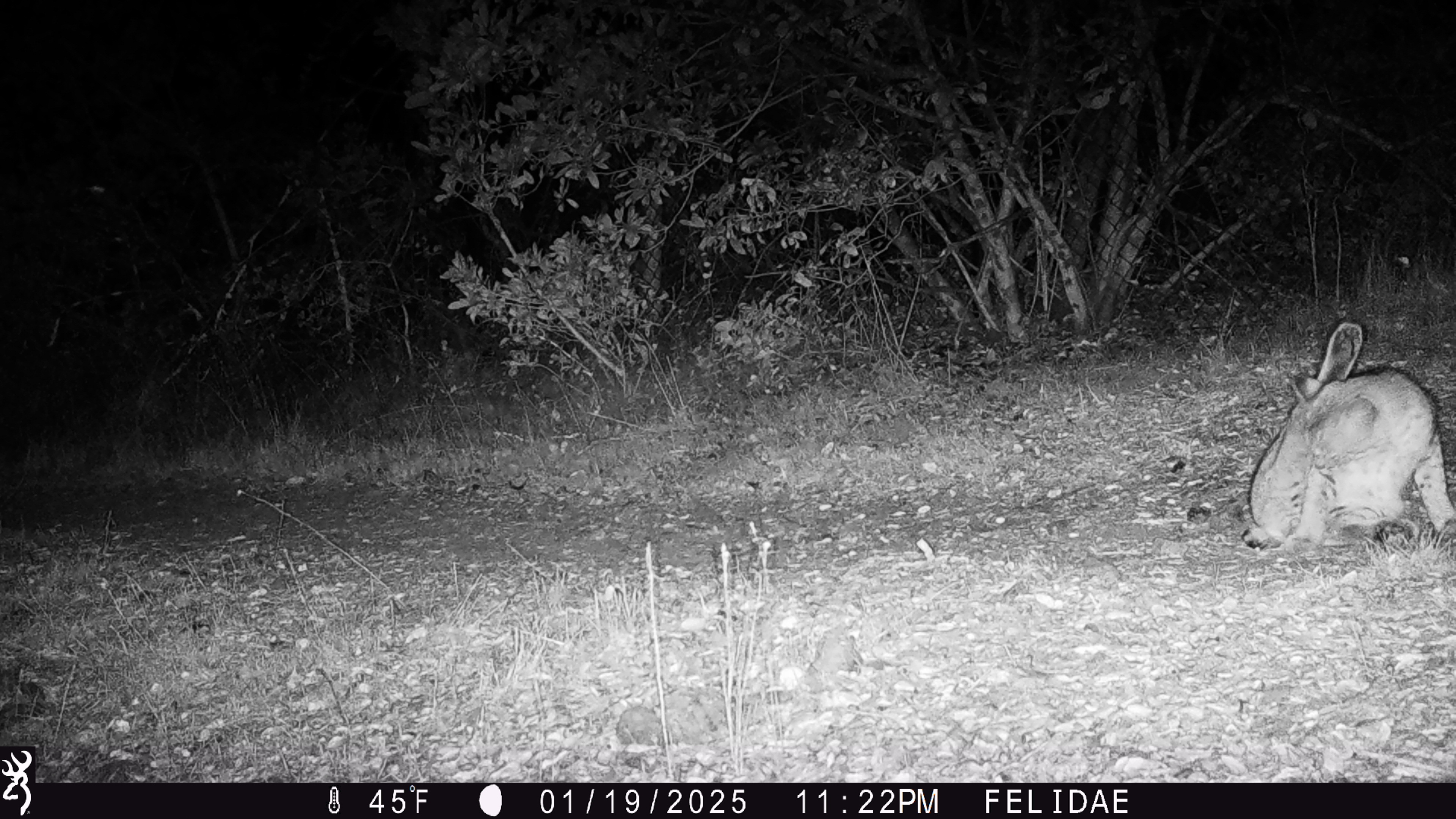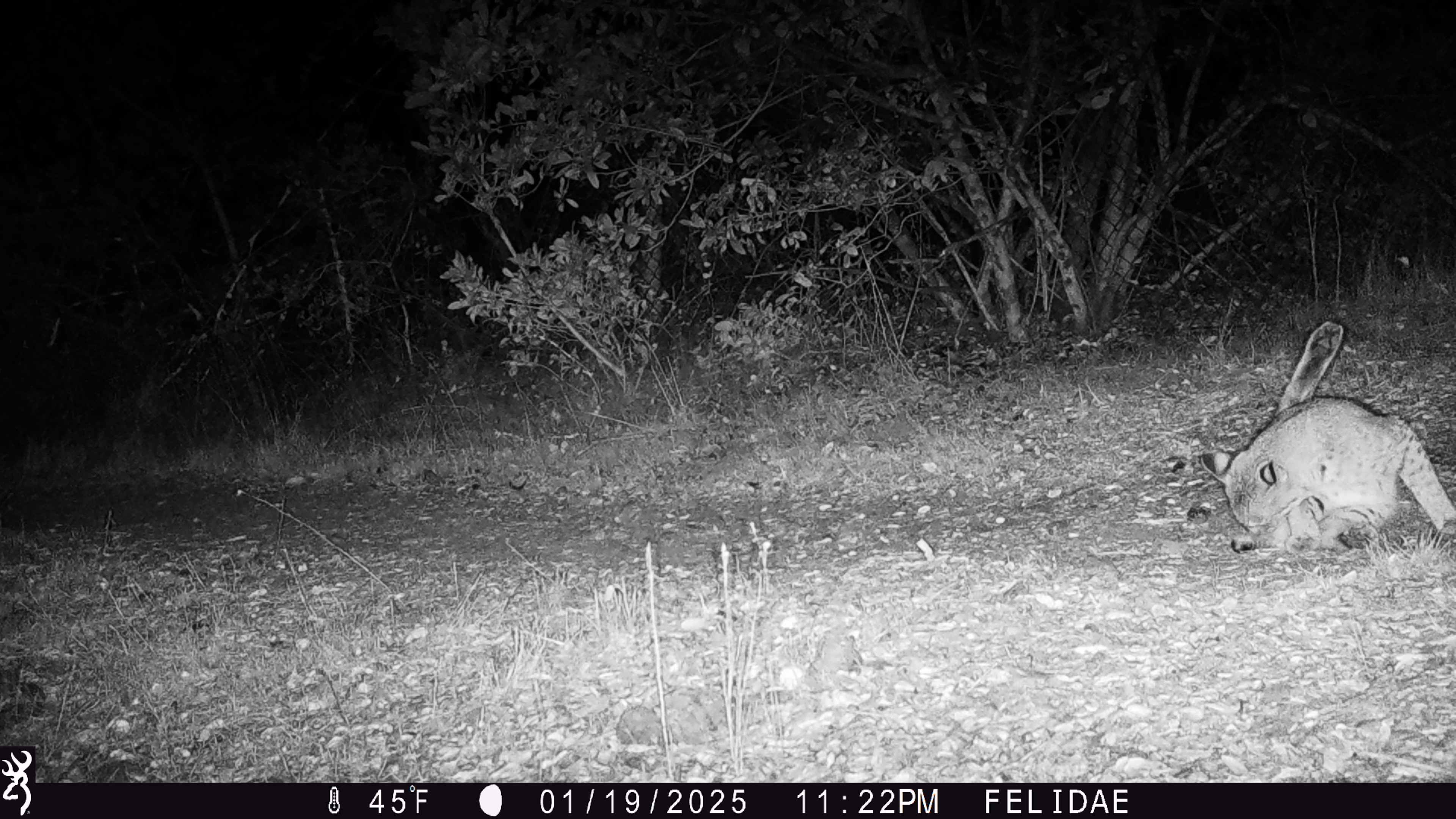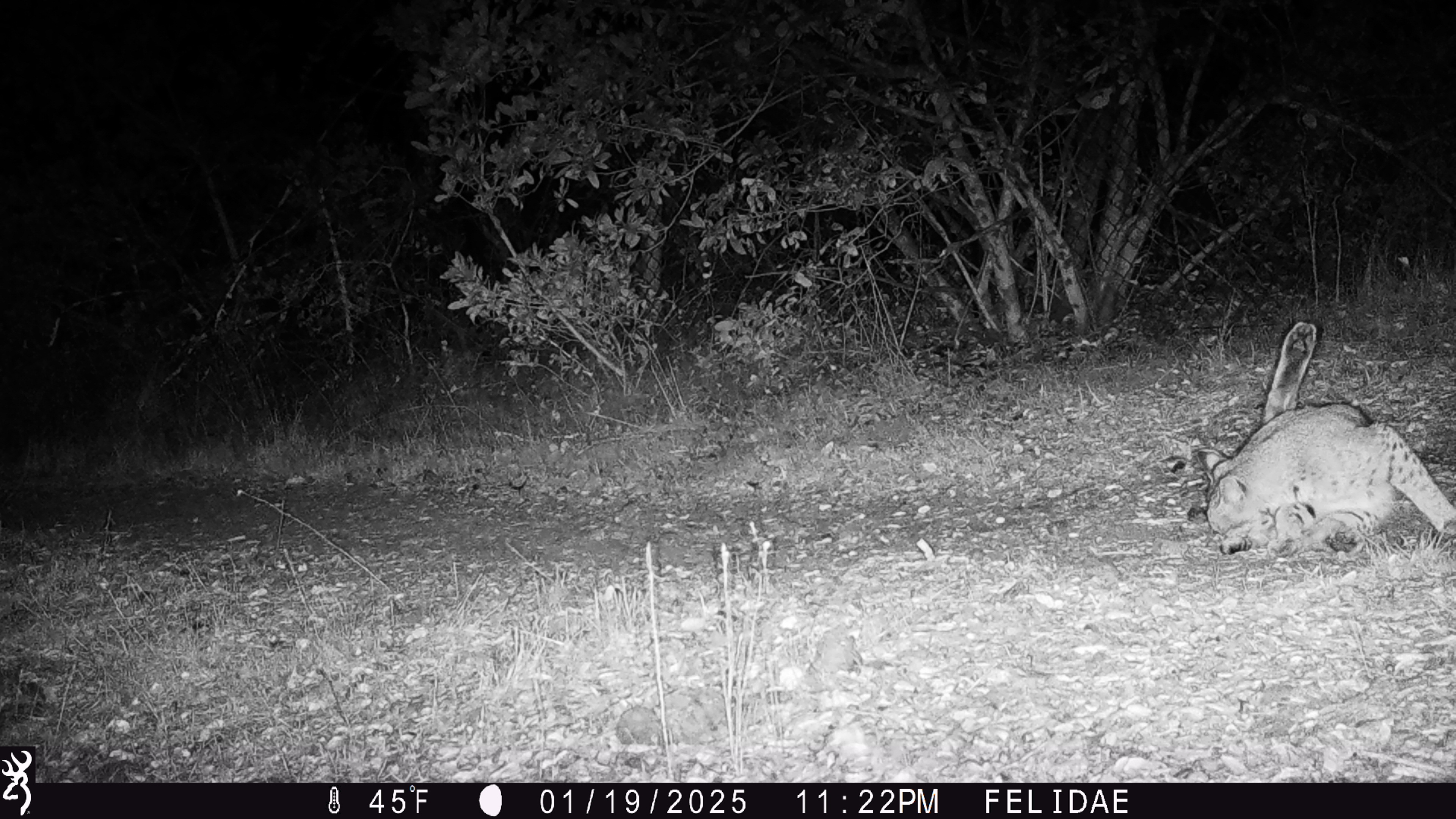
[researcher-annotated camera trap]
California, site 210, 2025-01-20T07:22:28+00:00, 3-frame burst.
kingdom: Animalia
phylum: Chordata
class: Mammalia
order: Carnivora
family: Felidae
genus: Lynx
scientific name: Lynx rufus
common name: bobcat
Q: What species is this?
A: Bobcat (Lynx rufus).